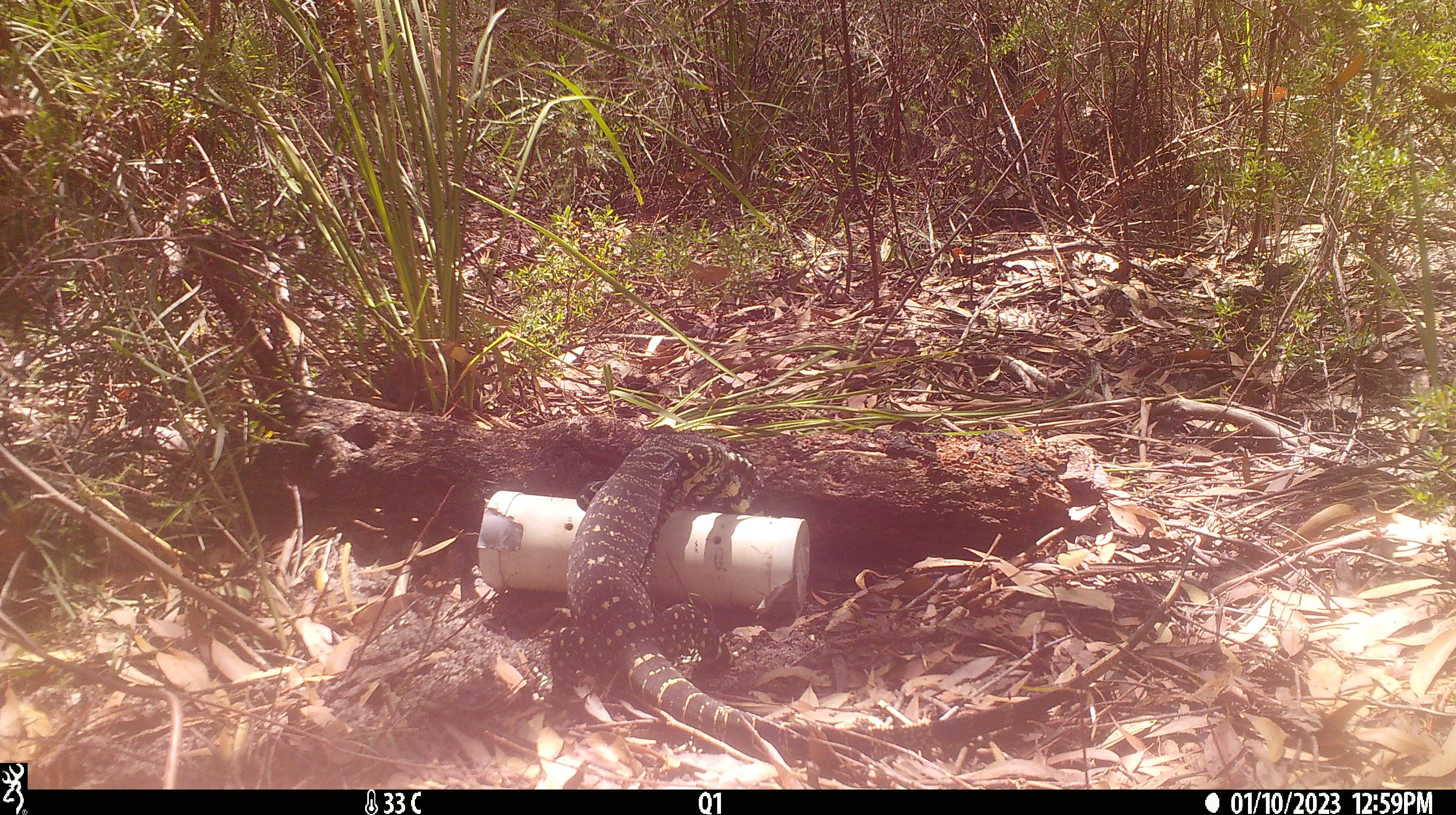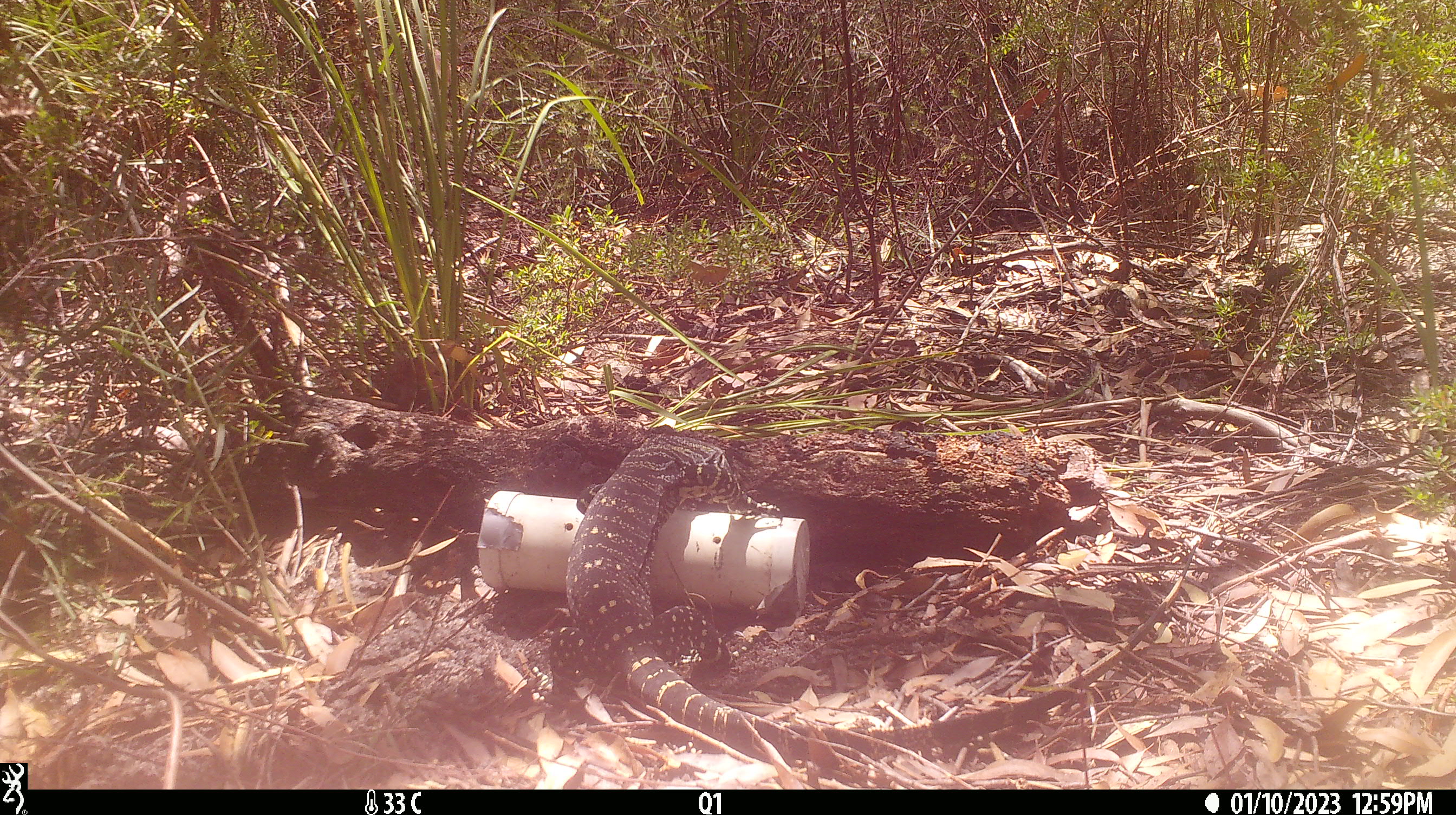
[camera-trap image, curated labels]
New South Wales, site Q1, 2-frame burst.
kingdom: Animalia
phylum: Chordata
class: Reptilia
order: Squamata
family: Varanidae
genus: Varanus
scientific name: Varanus varius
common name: lace monitor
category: goanna